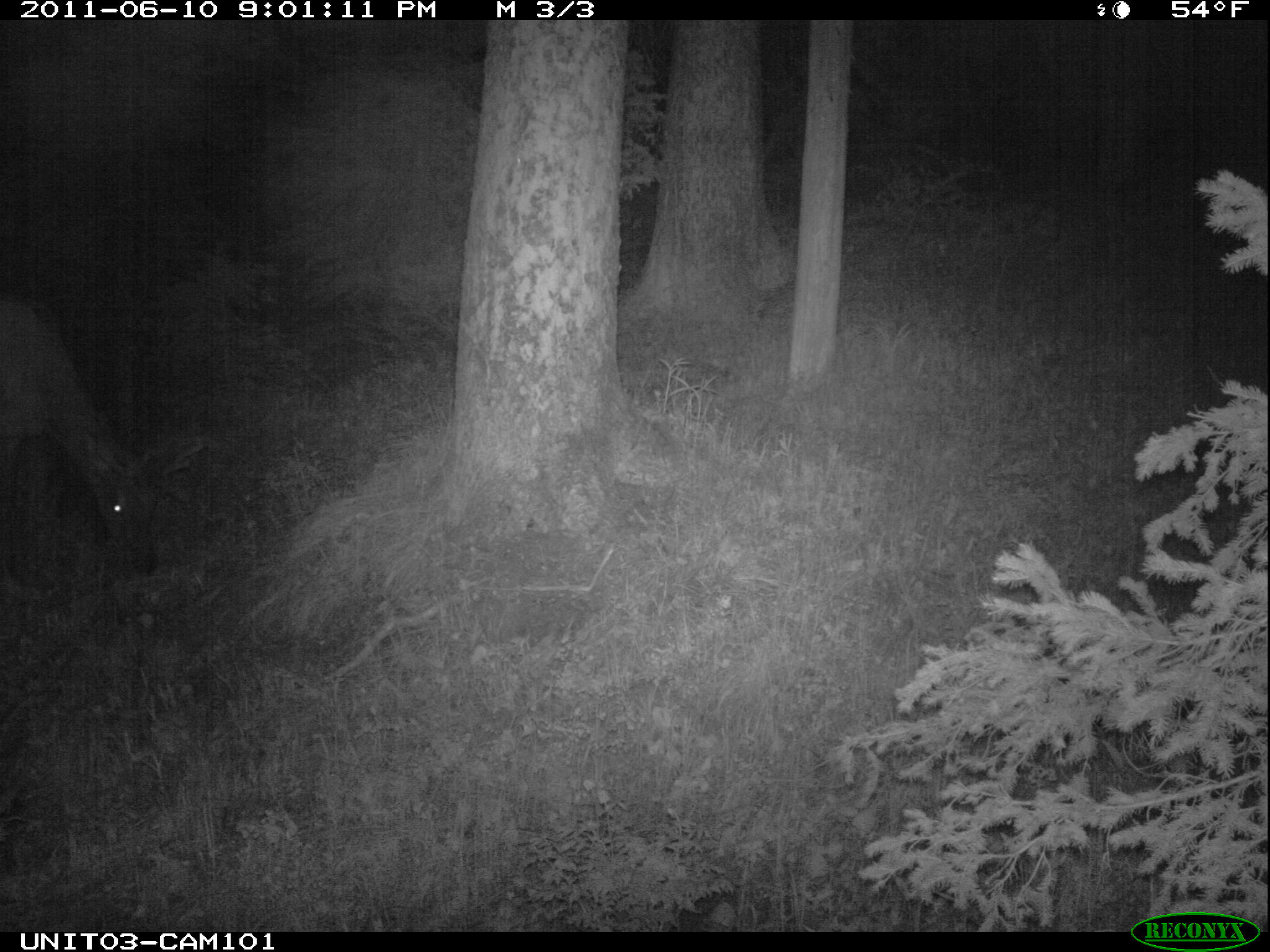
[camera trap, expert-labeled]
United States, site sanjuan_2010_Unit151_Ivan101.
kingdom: Animalia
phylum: Chordata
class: Mammalia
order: Artiodactyla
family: Cervidae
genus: Cervus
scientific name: Cervus elaphus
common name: red deer